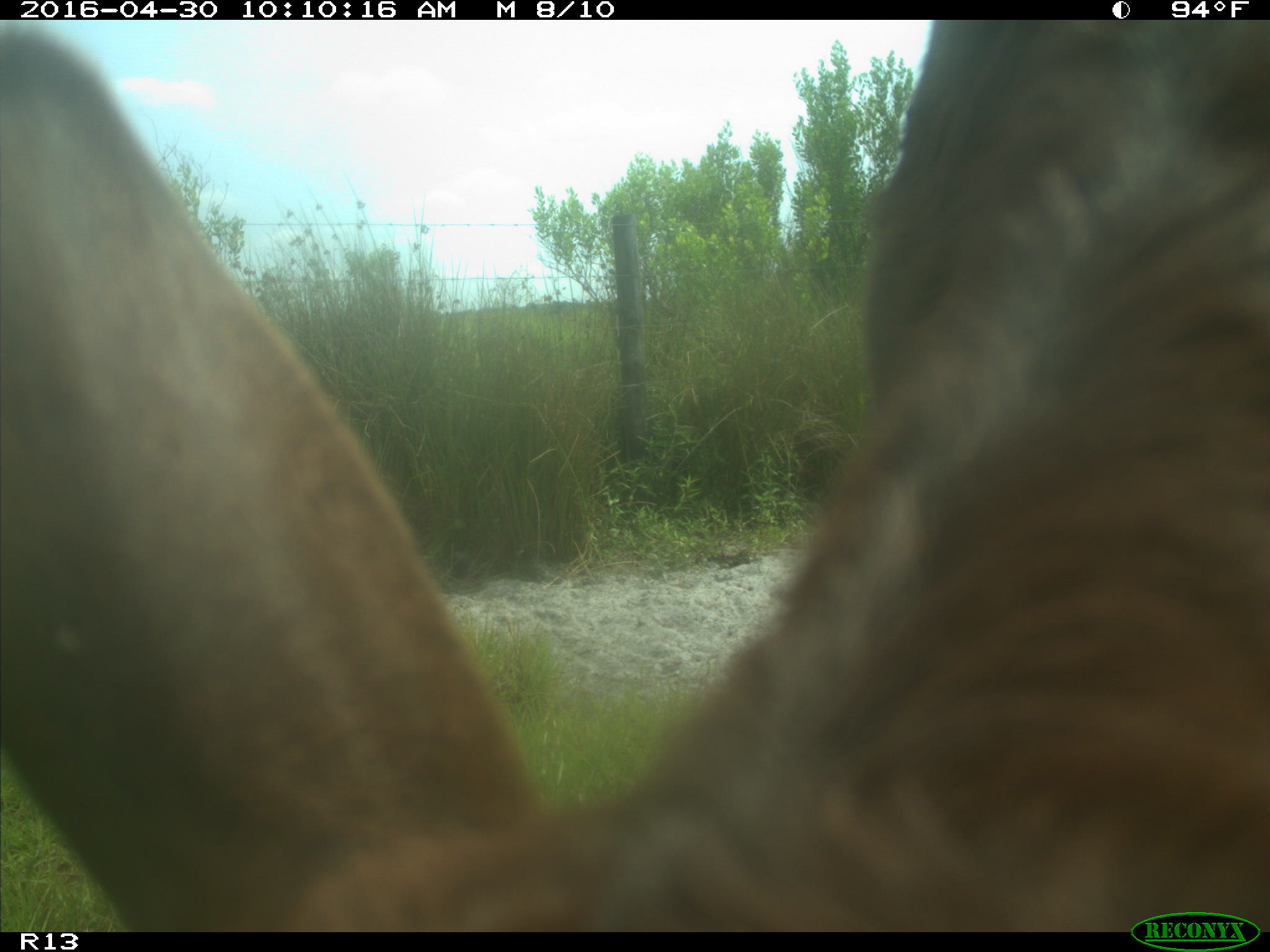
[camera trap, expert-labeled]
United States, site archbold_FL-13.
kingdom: Animalia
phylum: Chordata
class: Mammalia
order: Artiodactyla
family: Bovidae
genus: Bos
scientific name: Bos taurus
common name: domestic cow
Bos taurus (domestic cow).